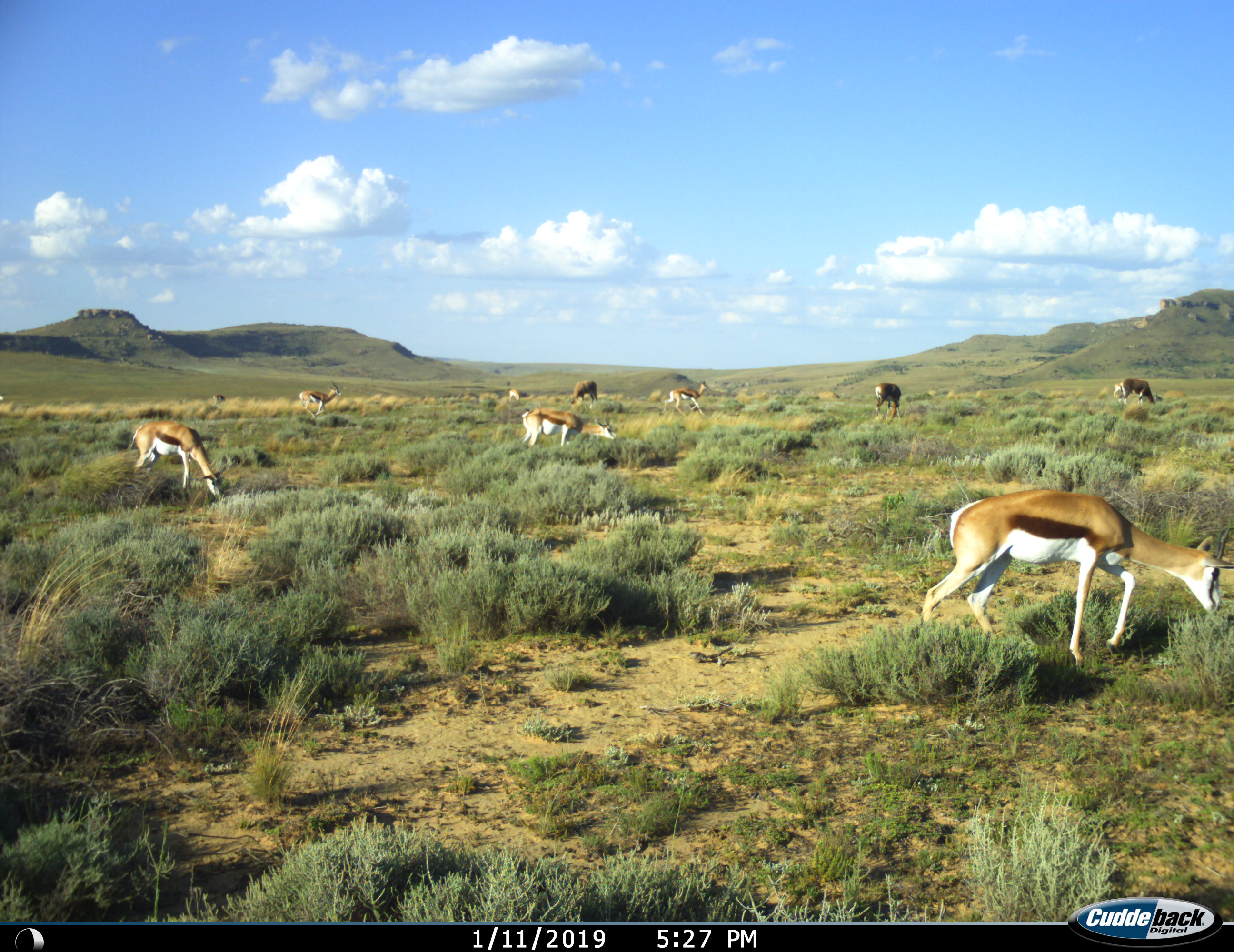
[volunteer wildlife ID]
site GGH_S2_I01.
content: unidentified animal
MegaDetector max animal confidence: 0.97